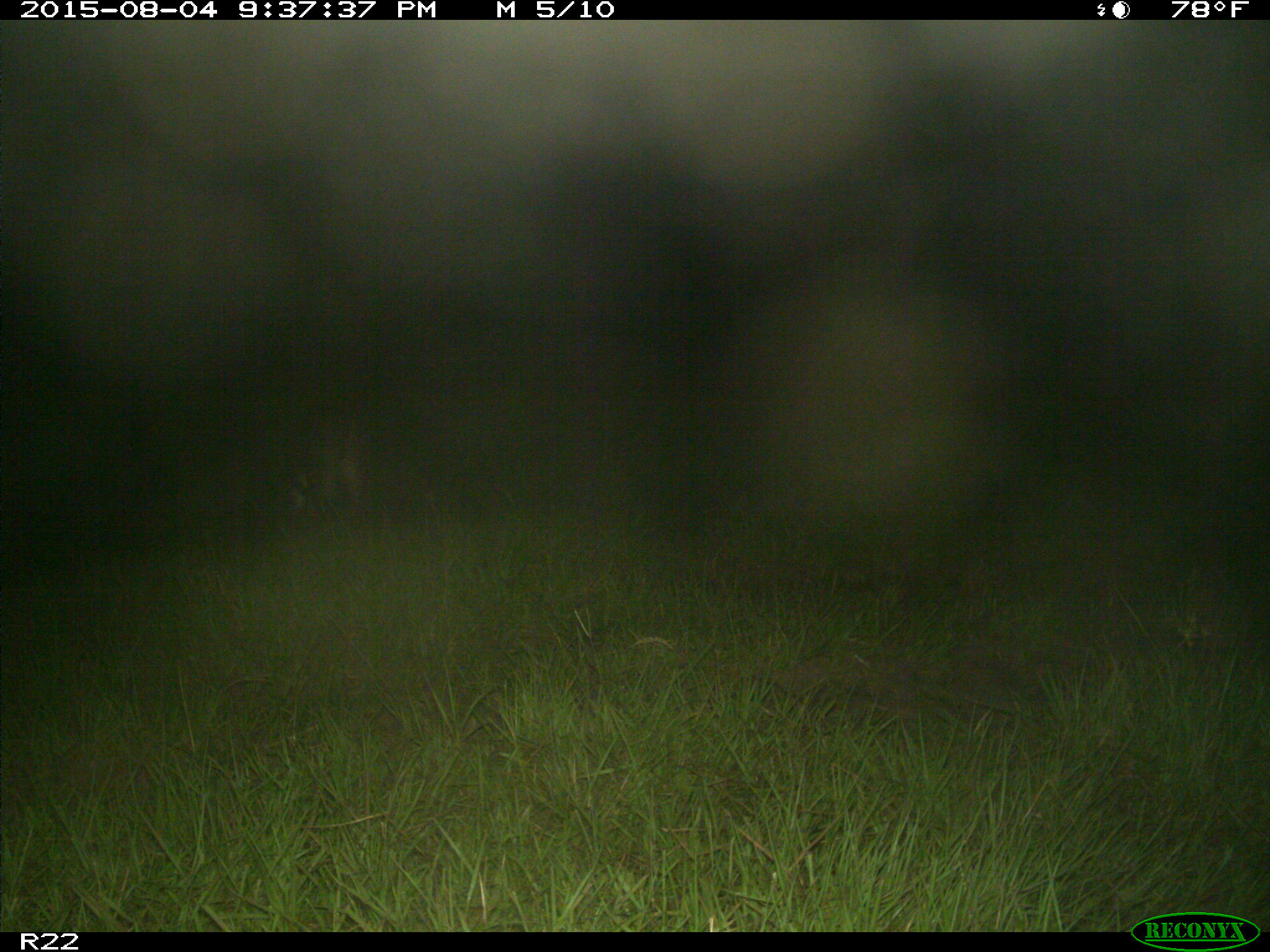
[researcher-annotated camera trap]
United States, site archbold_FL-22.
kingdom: Animalia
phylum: Chordata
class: Mammalia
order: Artiodactyla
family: Bovidae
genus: Bos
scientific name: Bos taurus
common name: domestic cow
Bos taurus (domestic cow).